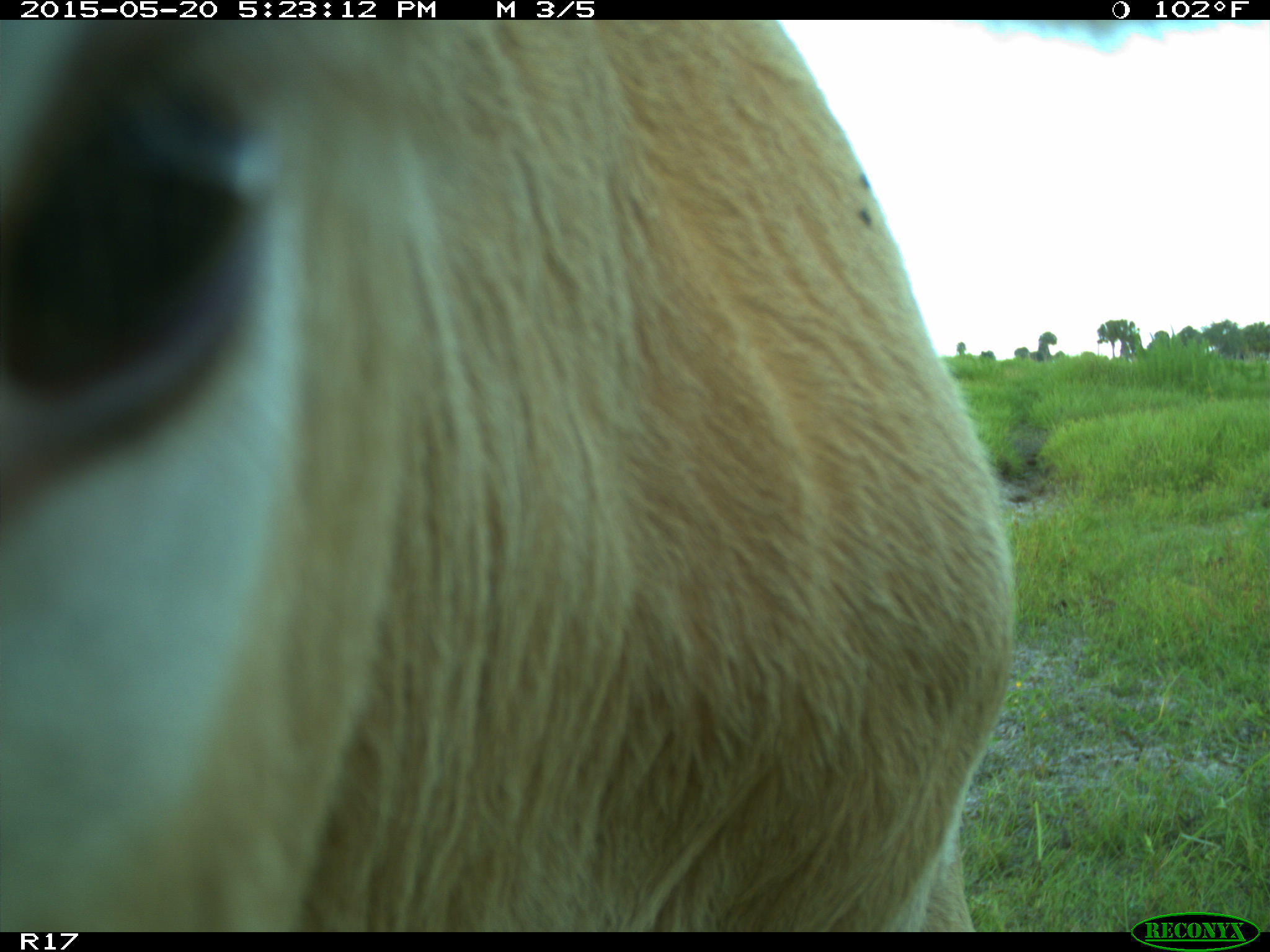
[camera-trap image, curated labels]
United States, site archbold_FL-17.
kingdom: Animalia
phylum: Chordata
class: Mammalia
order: Artiodactyla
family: Bovidae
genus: Bos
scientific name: Bos taurus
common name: domestic cow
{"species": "Bos taurus (domestic cow)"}